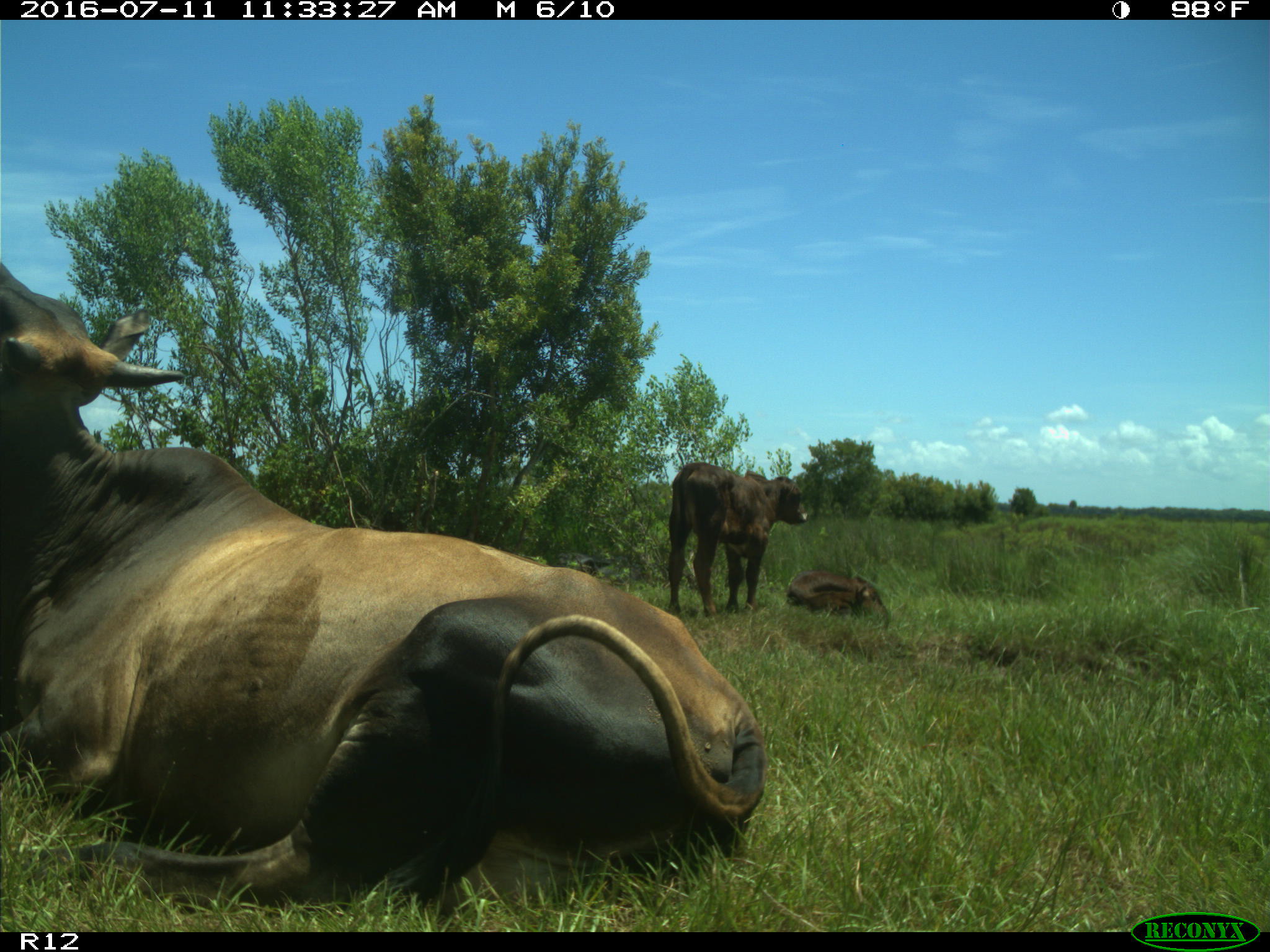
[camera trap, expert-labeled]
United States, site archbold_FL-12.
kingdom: Animalia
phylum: Chordata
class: Mammalia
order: Artiodactyla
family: Bovidae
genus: Bos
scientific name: Bos taurus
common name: domestic cow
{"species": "Bos taurus (domestic cow)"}